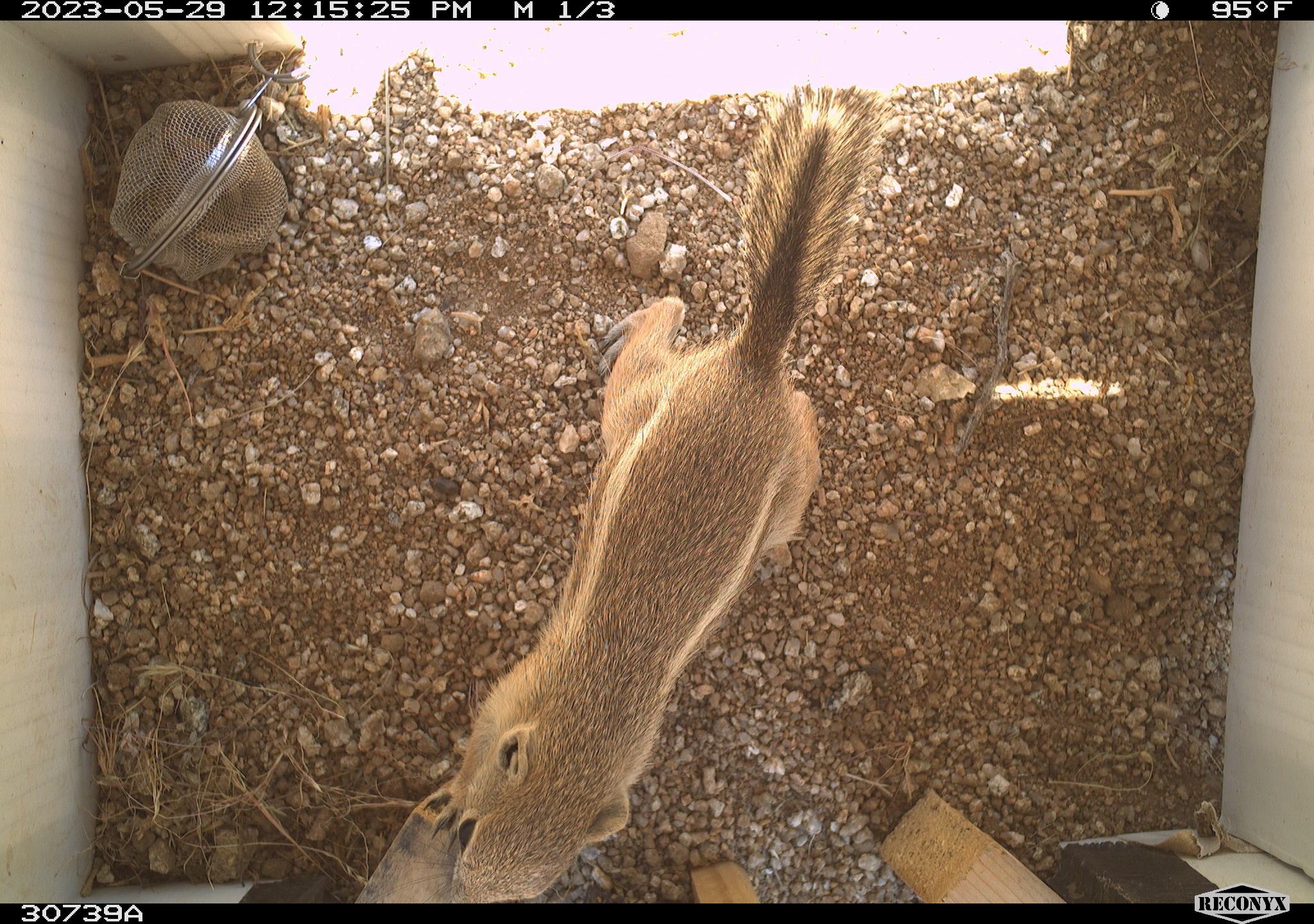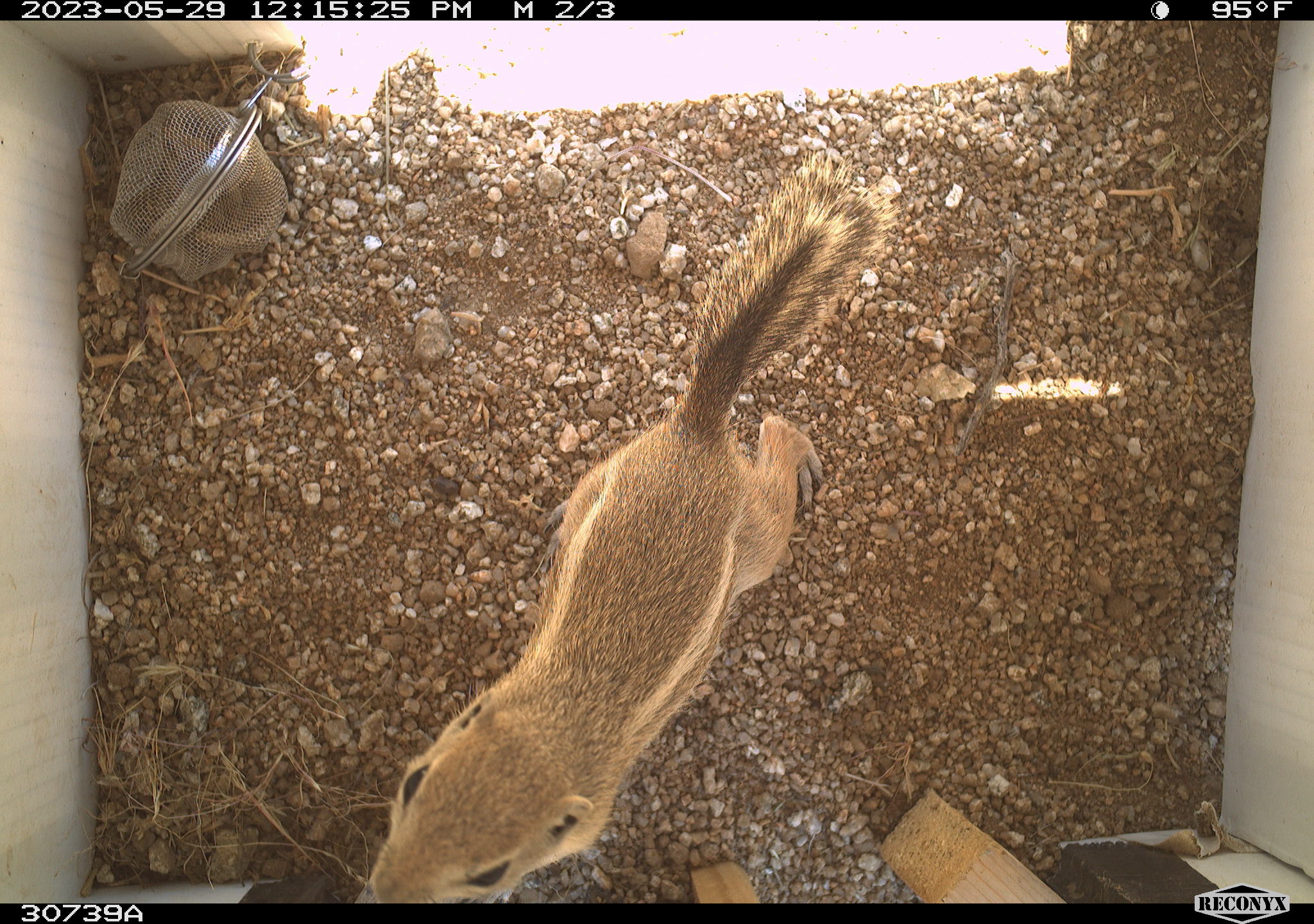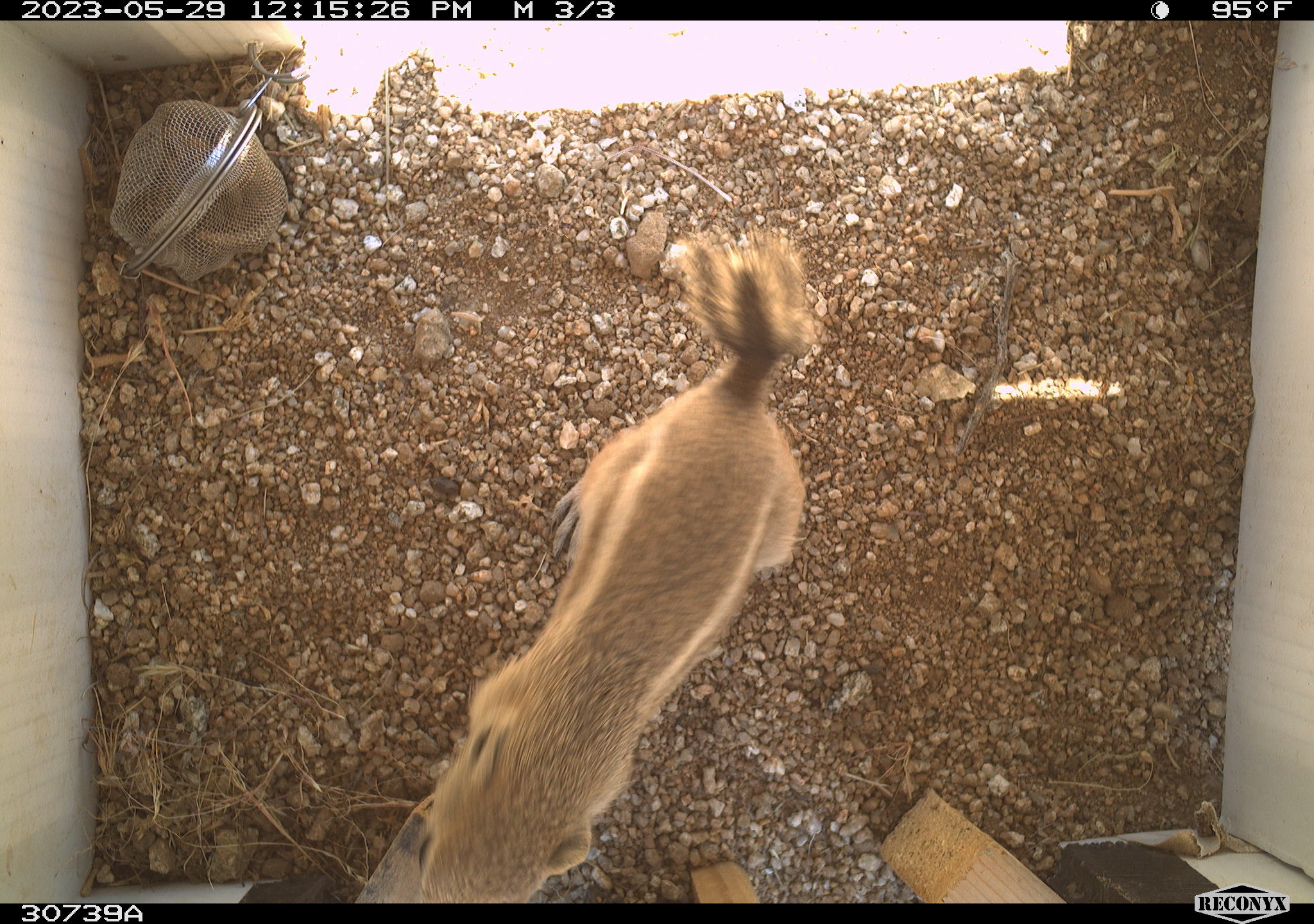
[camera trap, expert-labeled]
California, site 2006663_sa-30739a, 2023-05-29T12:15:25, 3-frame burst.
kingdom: Animalia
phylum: Chordata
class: Mammalia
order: Rodentia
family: Sciuridae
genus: Ammospermophilus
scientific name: Ammospermophilus leucurus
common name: white-tailed antelope squirrel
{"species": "white-tailed antelope squirrel (Ammospermophilus leucurus)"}